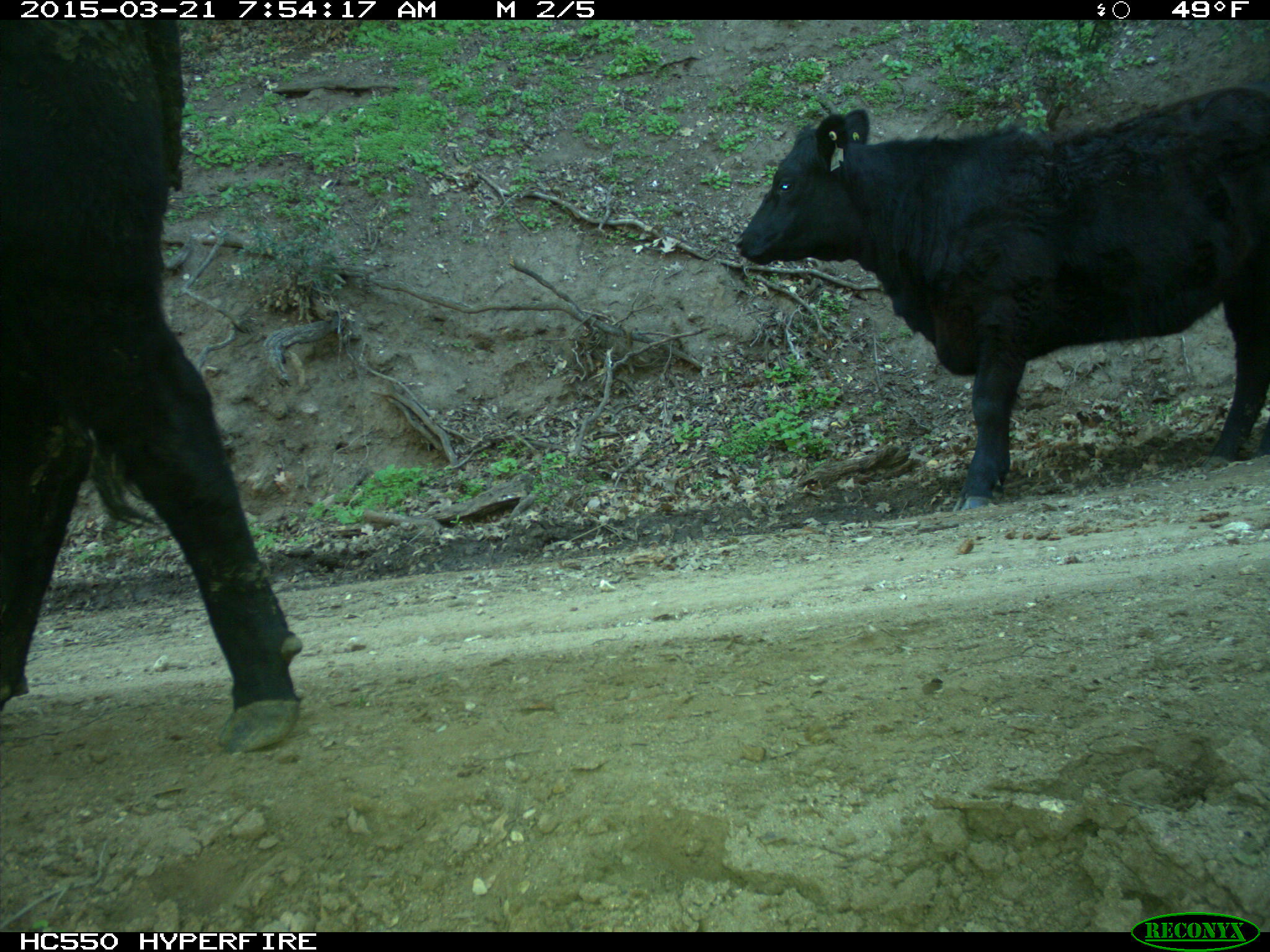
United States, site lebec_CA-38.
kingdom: Animalia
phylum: Chordata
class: Mammalia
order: Artiodactyla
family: Bovidae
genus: Bos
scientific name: Bos taurus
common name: domestic cow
Bos taurus (domestic cow).